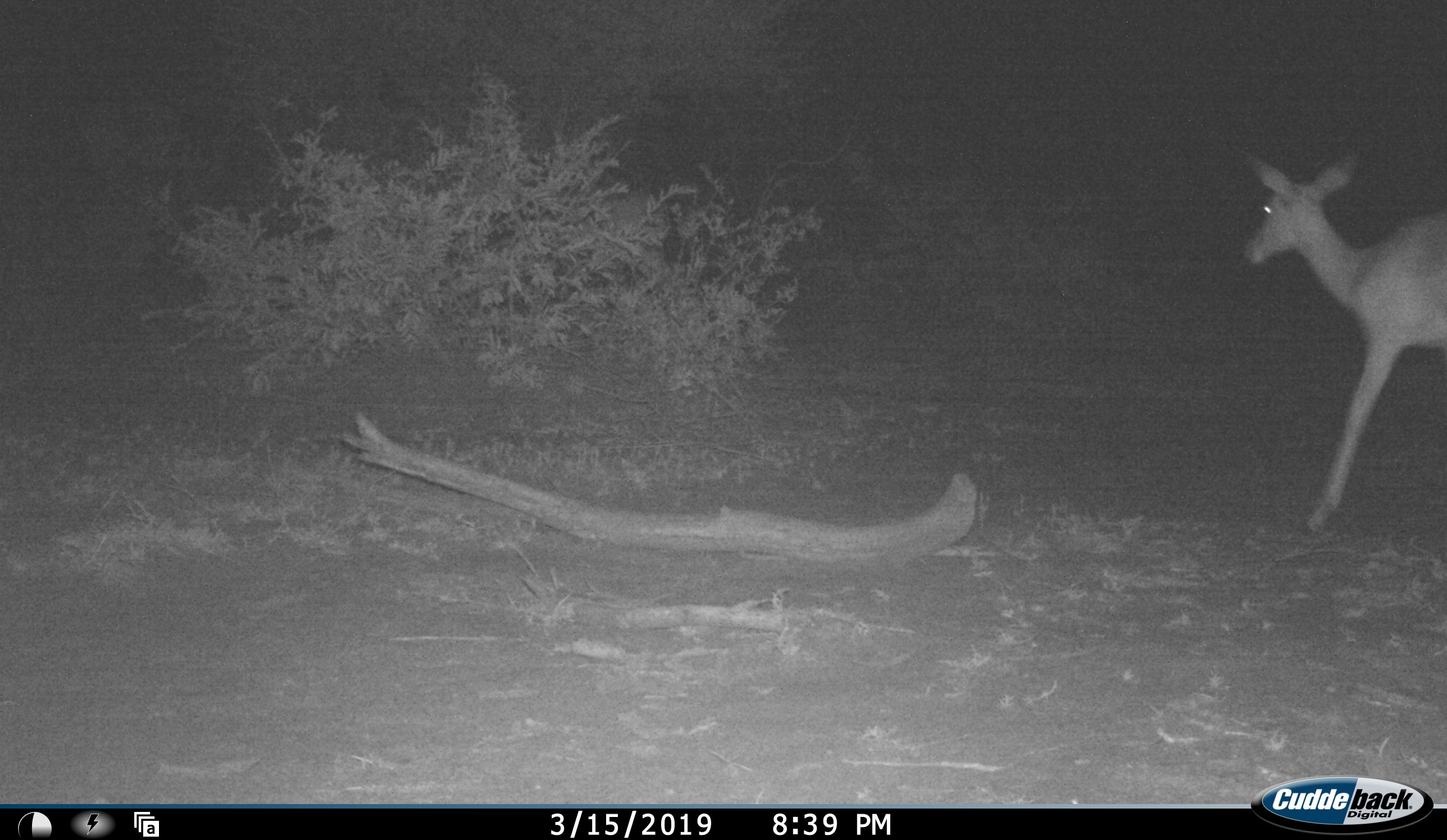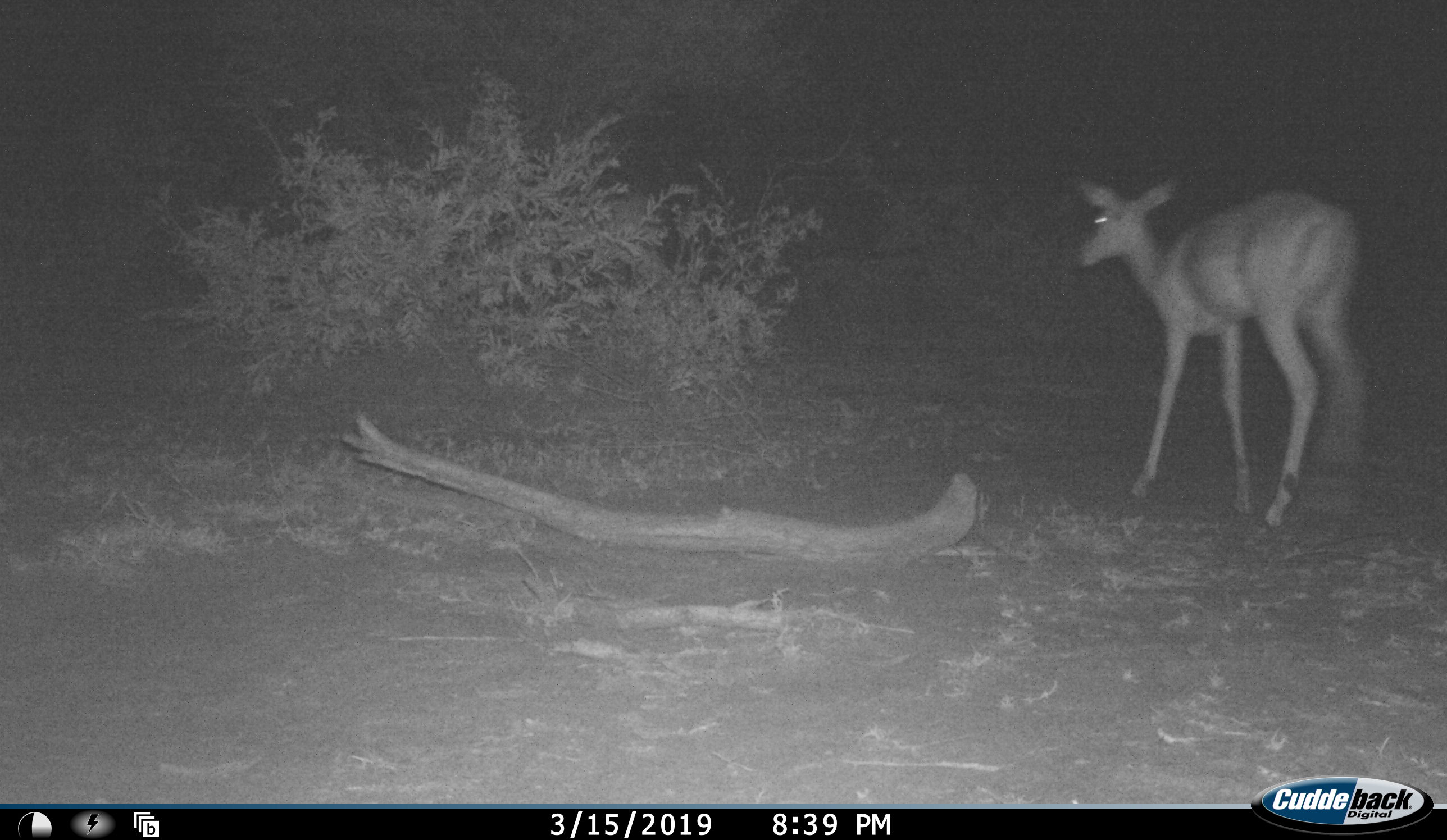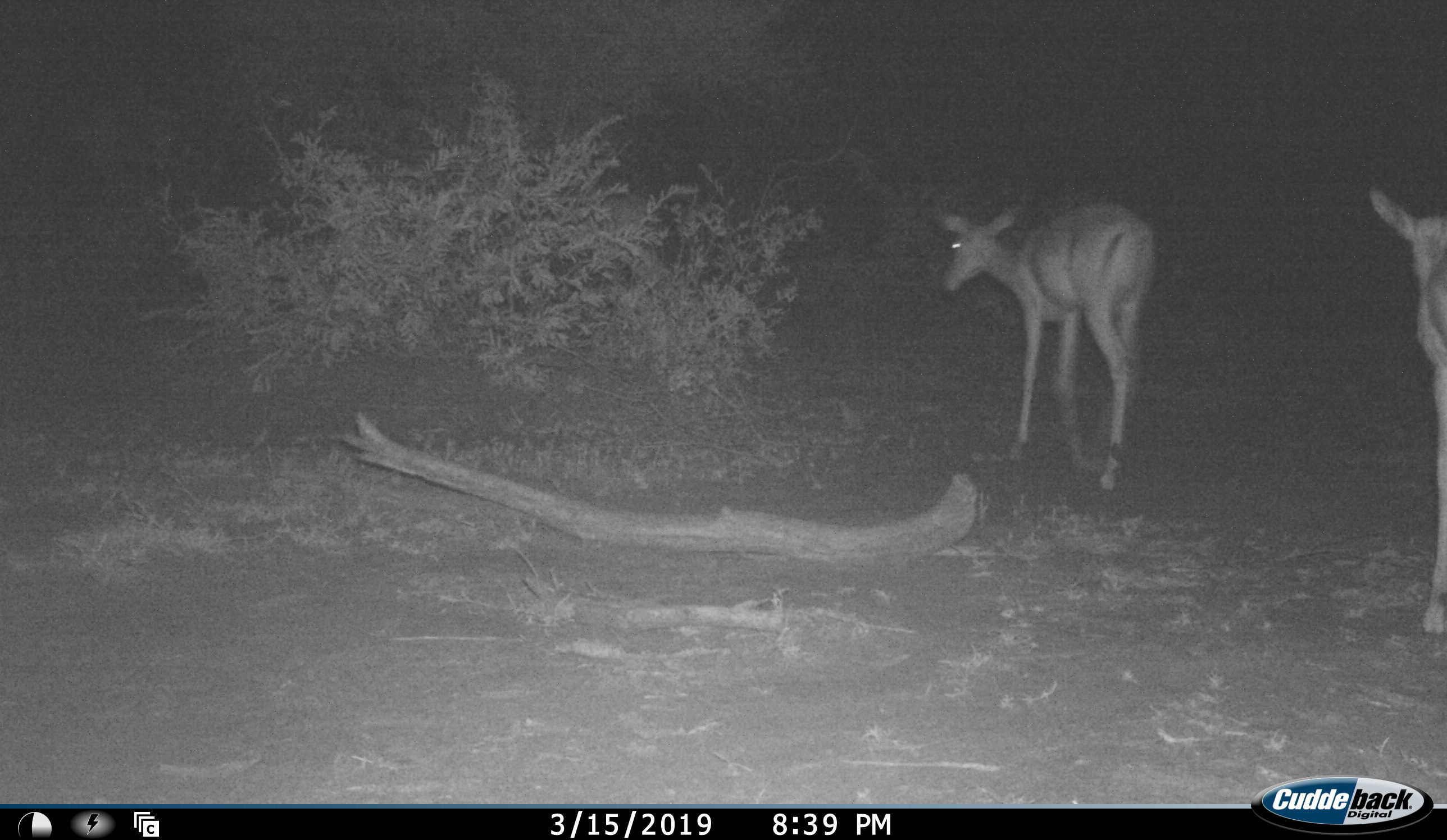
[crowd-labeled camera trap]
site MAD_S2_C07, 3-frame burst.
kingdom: Animalia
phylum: Chordata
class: Mammalia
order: Artiodactyla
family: Bovidae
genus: Aepyceros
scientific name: Aepyceros melampus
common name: impala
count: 2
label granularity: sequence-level